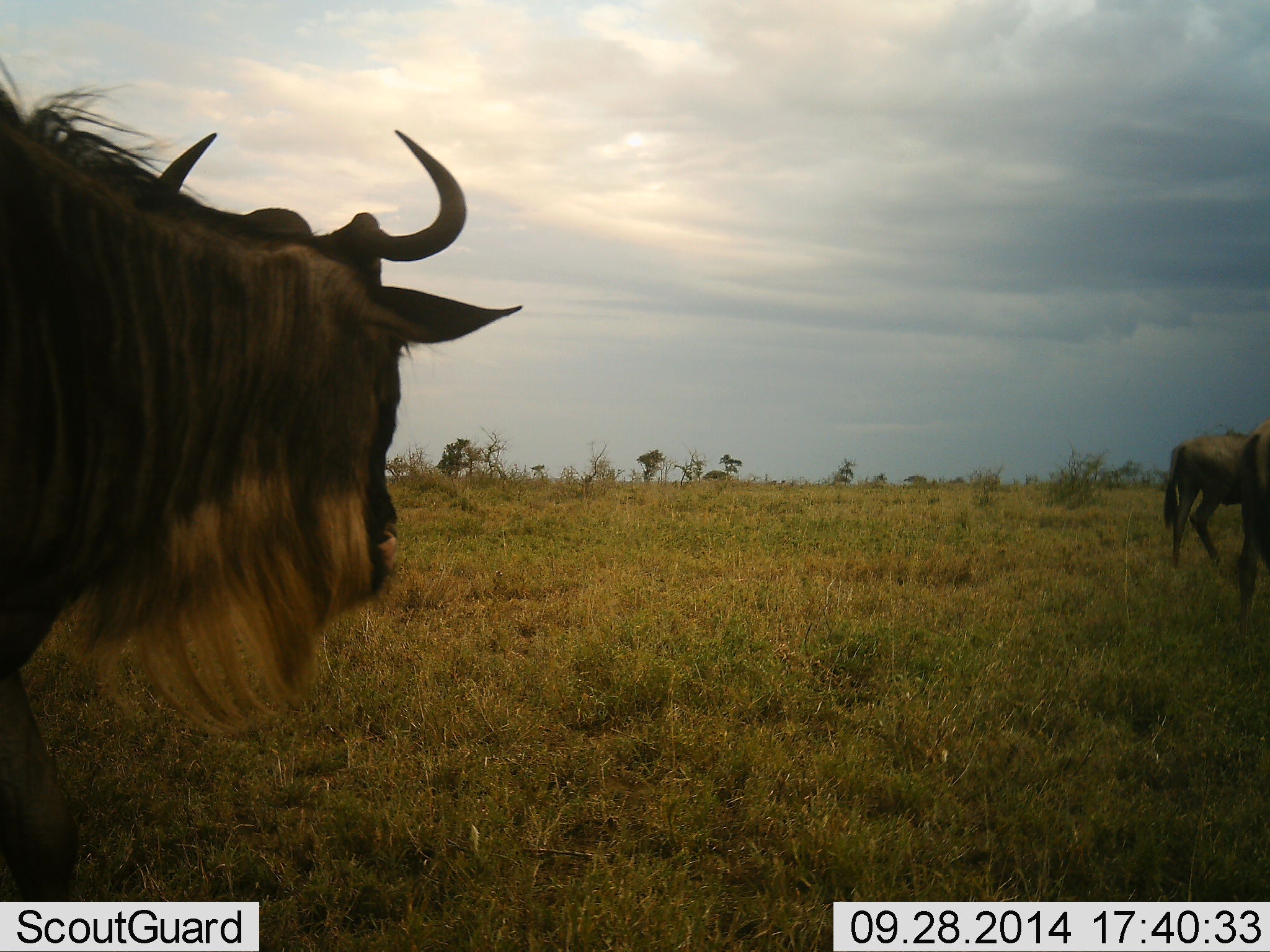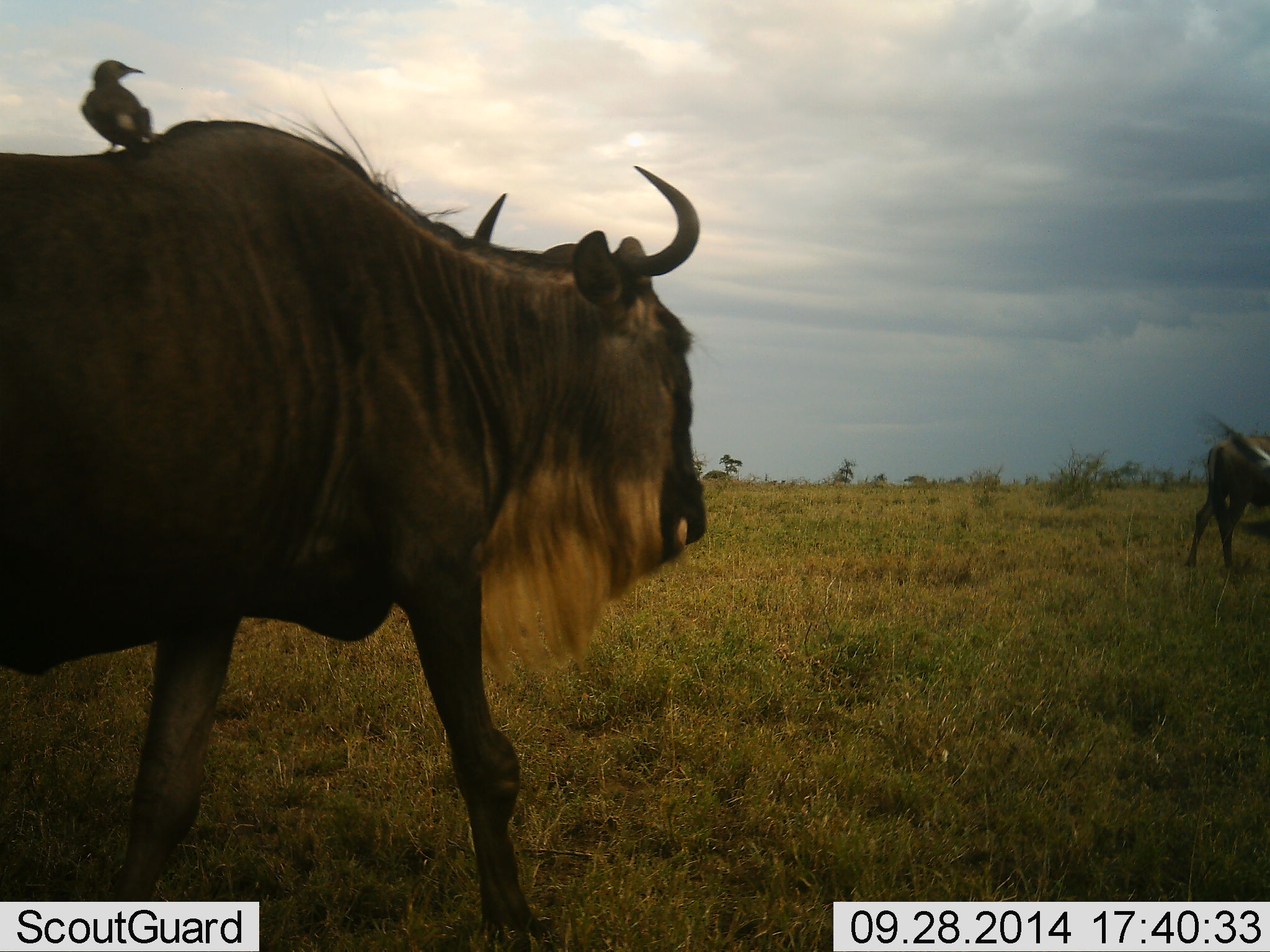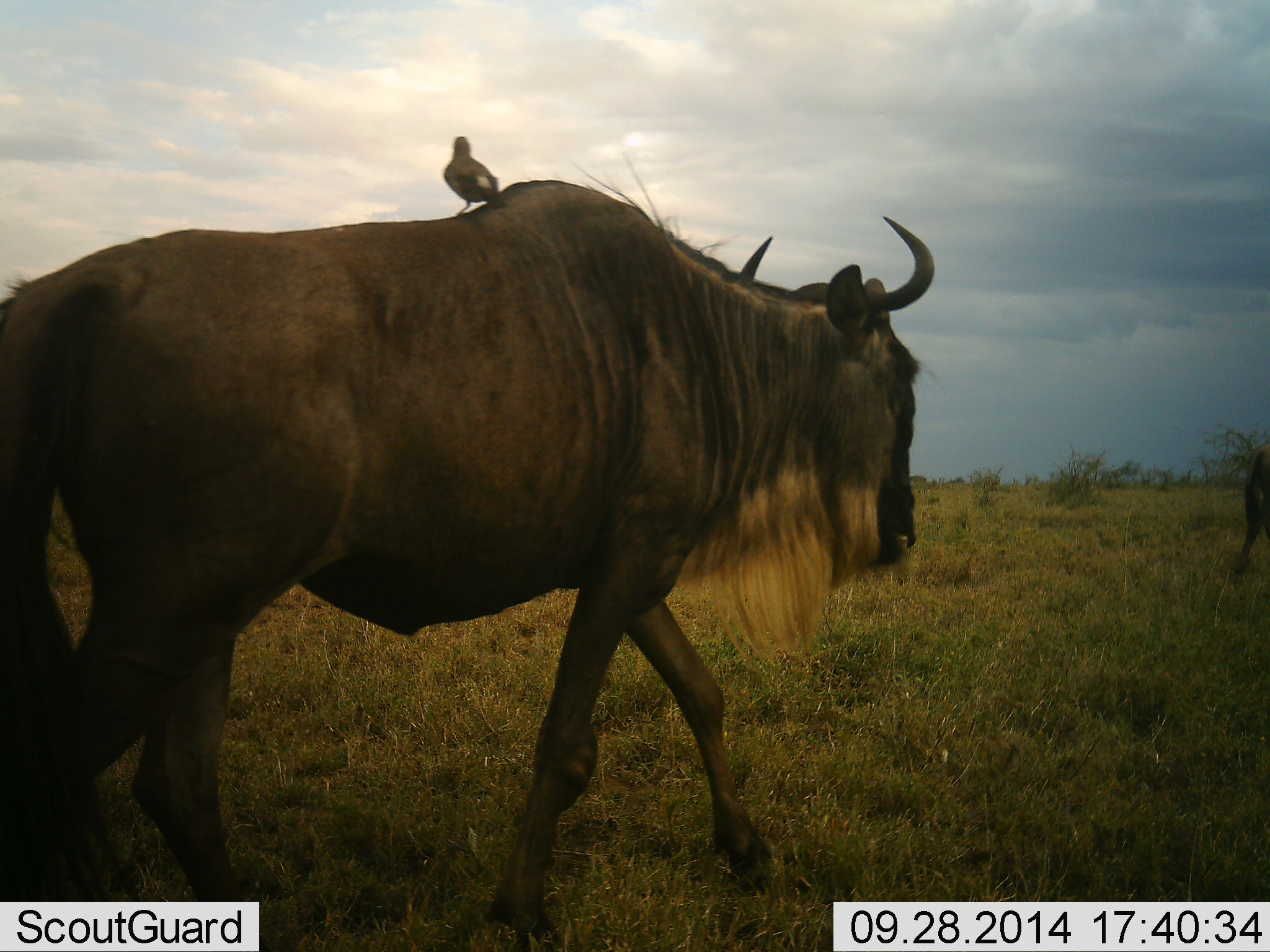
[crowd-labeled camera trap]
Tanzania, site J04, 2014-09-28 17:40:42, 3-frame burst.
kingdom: Animalia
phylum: Chordata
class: Aves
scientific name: Aves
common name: bird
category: otherbird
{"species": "otherbird (bird) (Aves)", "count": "1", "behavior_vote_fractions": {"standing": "80%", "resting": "20%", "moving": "10%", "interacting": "10%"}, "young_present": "0%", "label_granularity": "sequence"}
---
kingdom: Animalia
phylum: Chordata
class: Mammalia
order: Artiodactyla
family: Bovidae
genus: Connochaetes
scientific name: Connochaetes taurinus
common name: blue wildebeest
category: wildebeest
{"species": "wildebeest (blue wildebeest) (Connochaetes taurinus)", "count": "2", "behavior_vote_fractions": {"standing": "0%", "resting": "0%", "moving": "100%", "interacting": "0%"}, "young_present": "0%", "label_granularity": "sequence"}